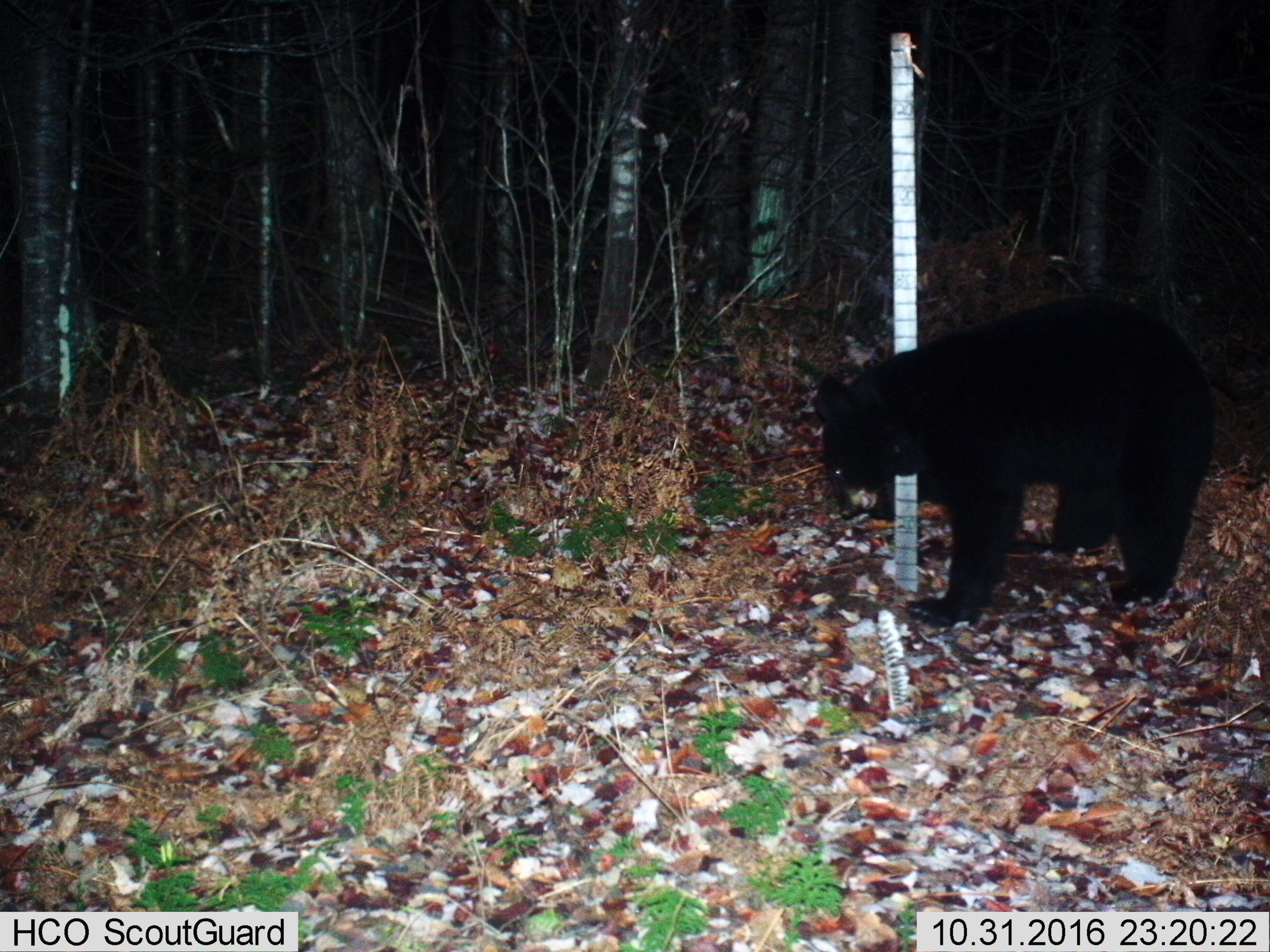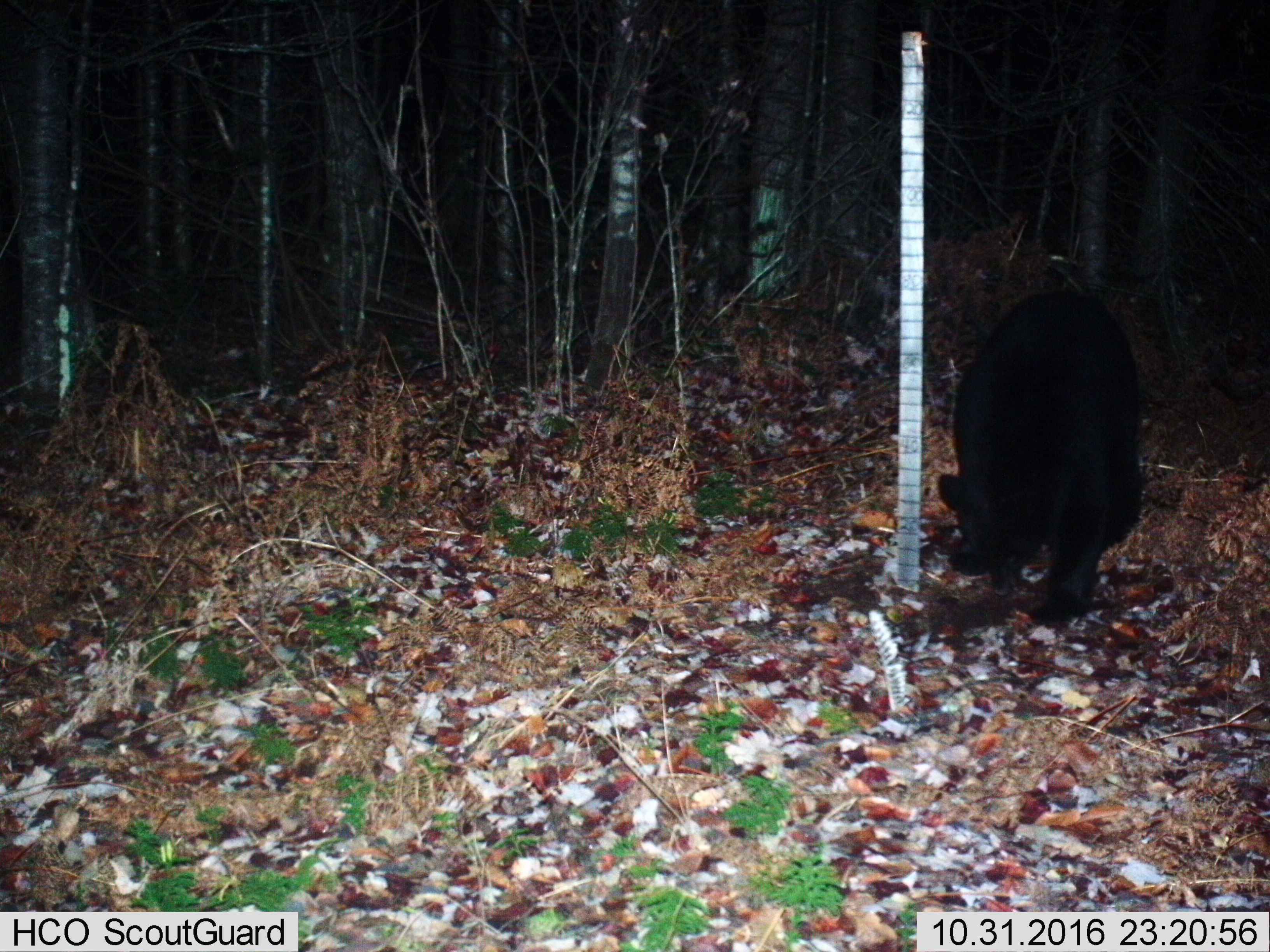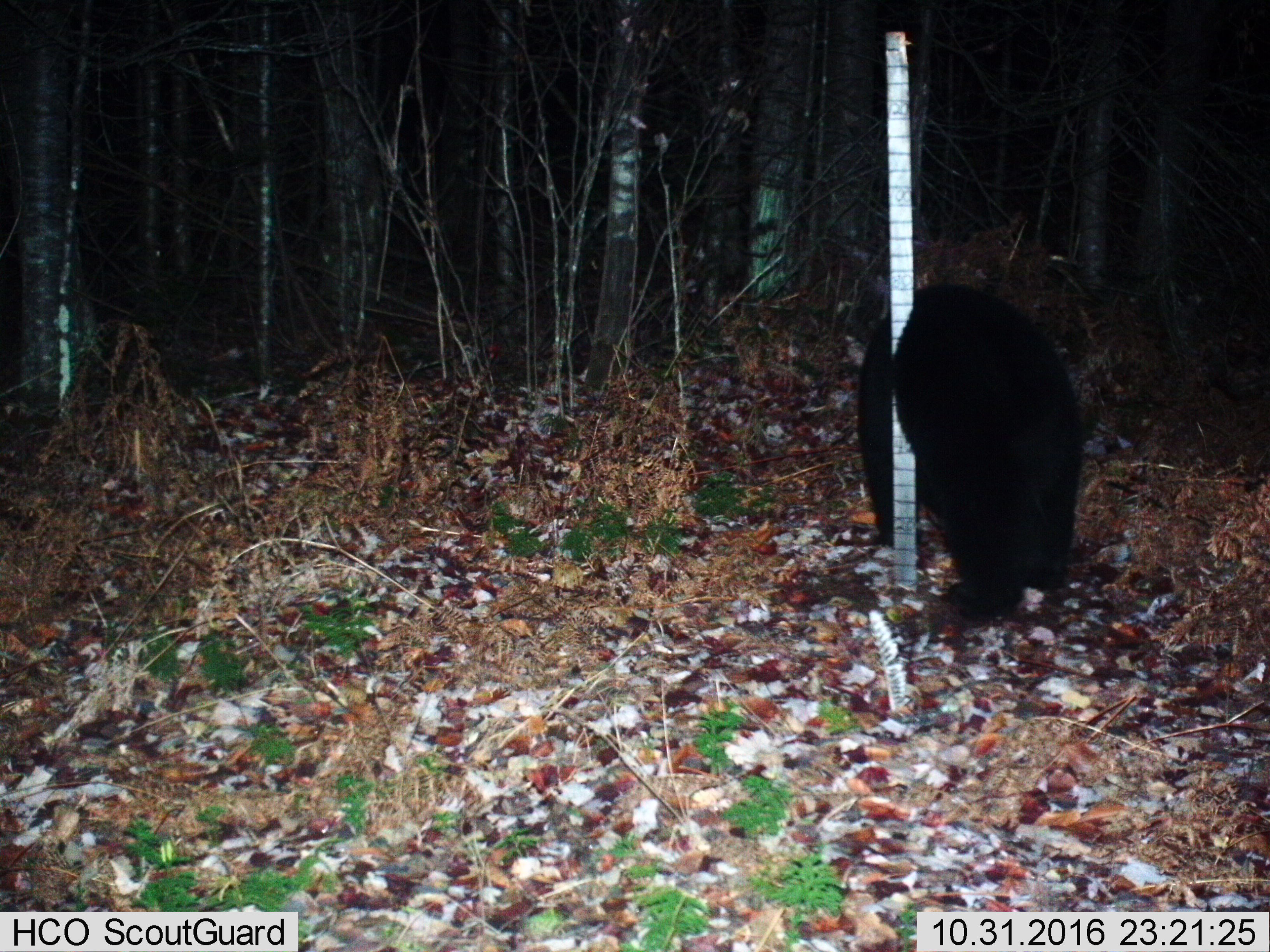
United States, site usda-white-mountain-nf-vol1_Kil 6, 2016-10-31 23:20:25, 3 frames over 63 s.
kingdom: Animalia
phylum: Chordata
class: Mammalia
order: Carnivora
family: Ursidae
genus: Ursus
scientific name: Ursus americanus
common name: black bear